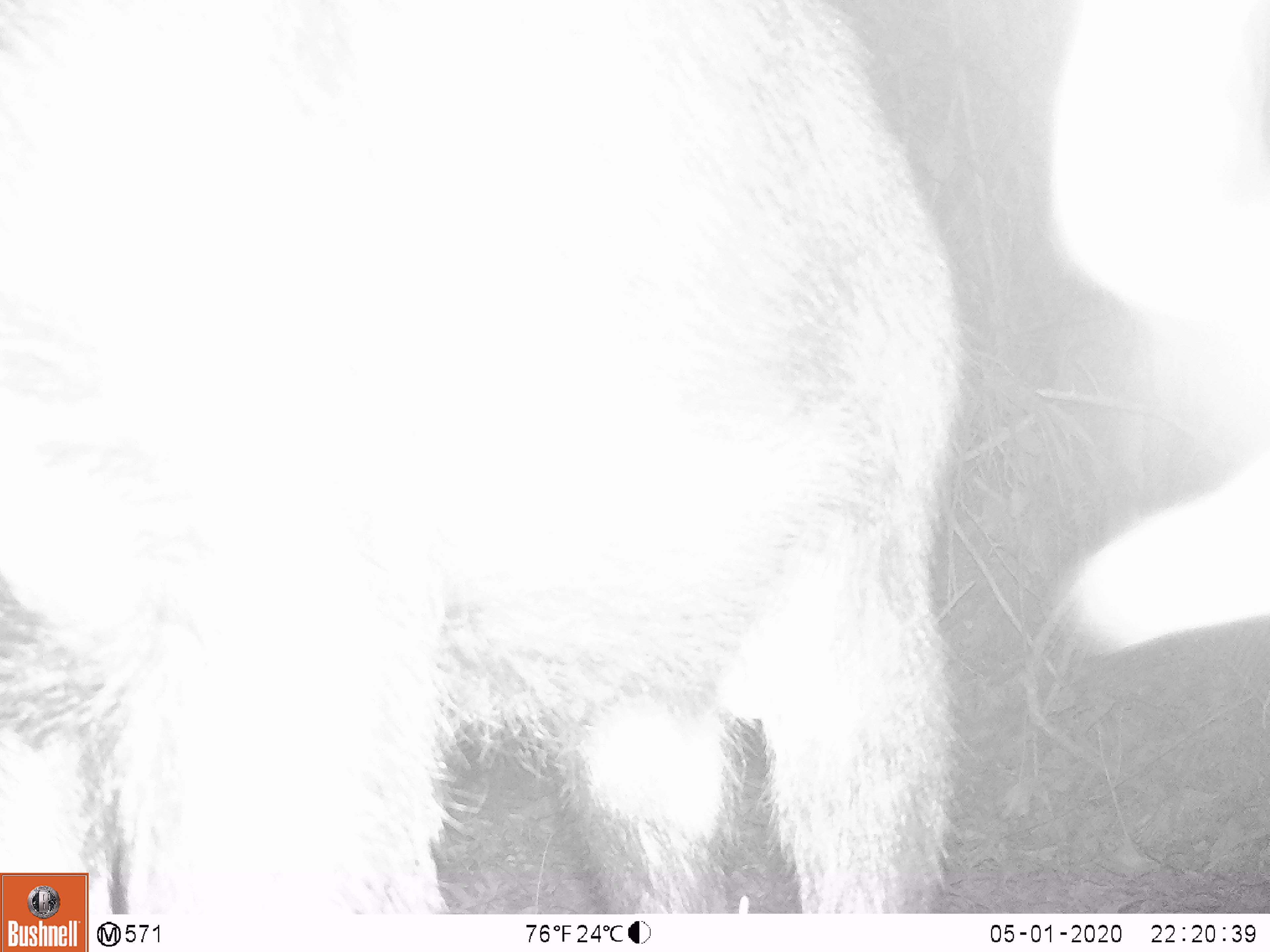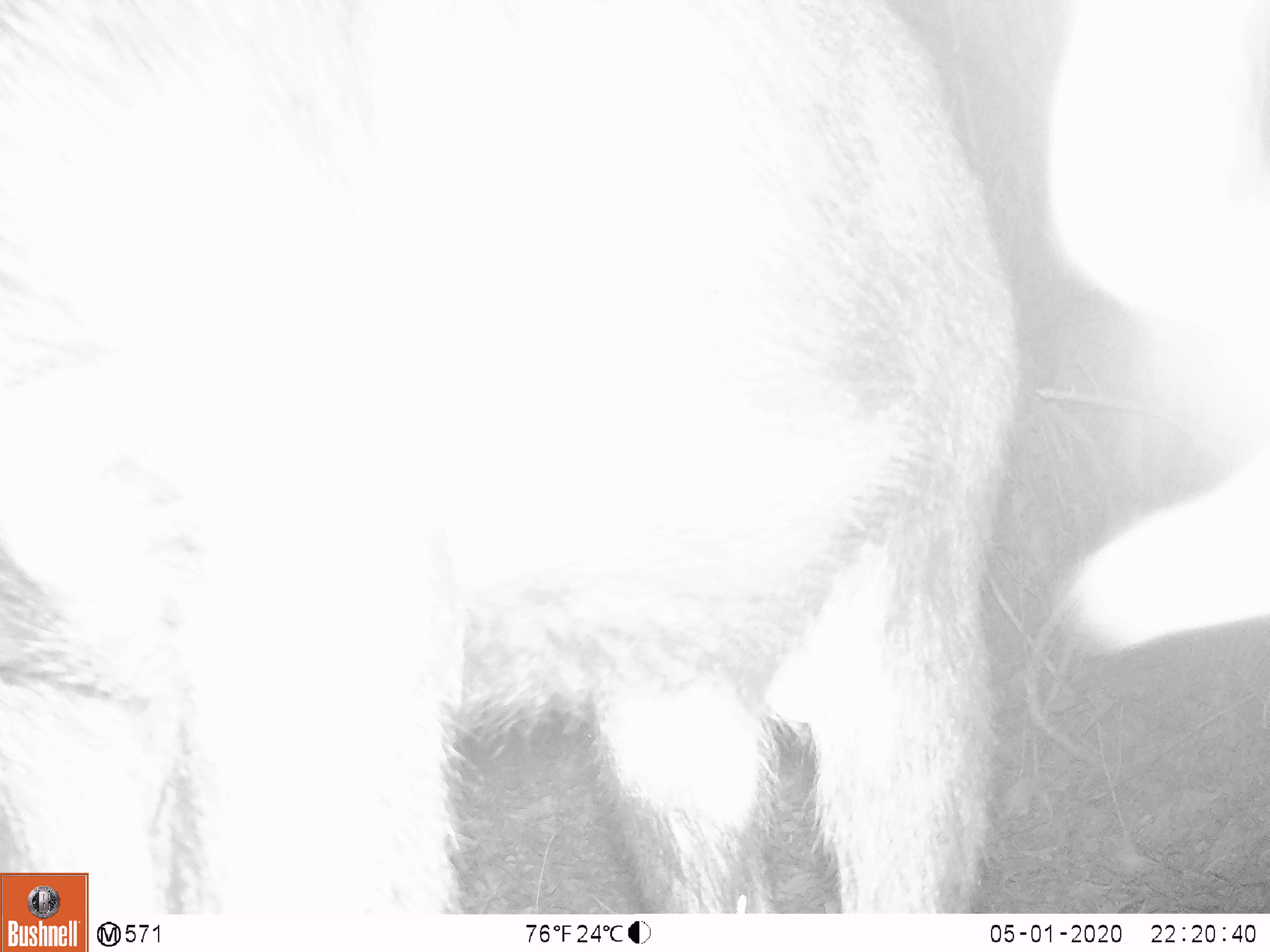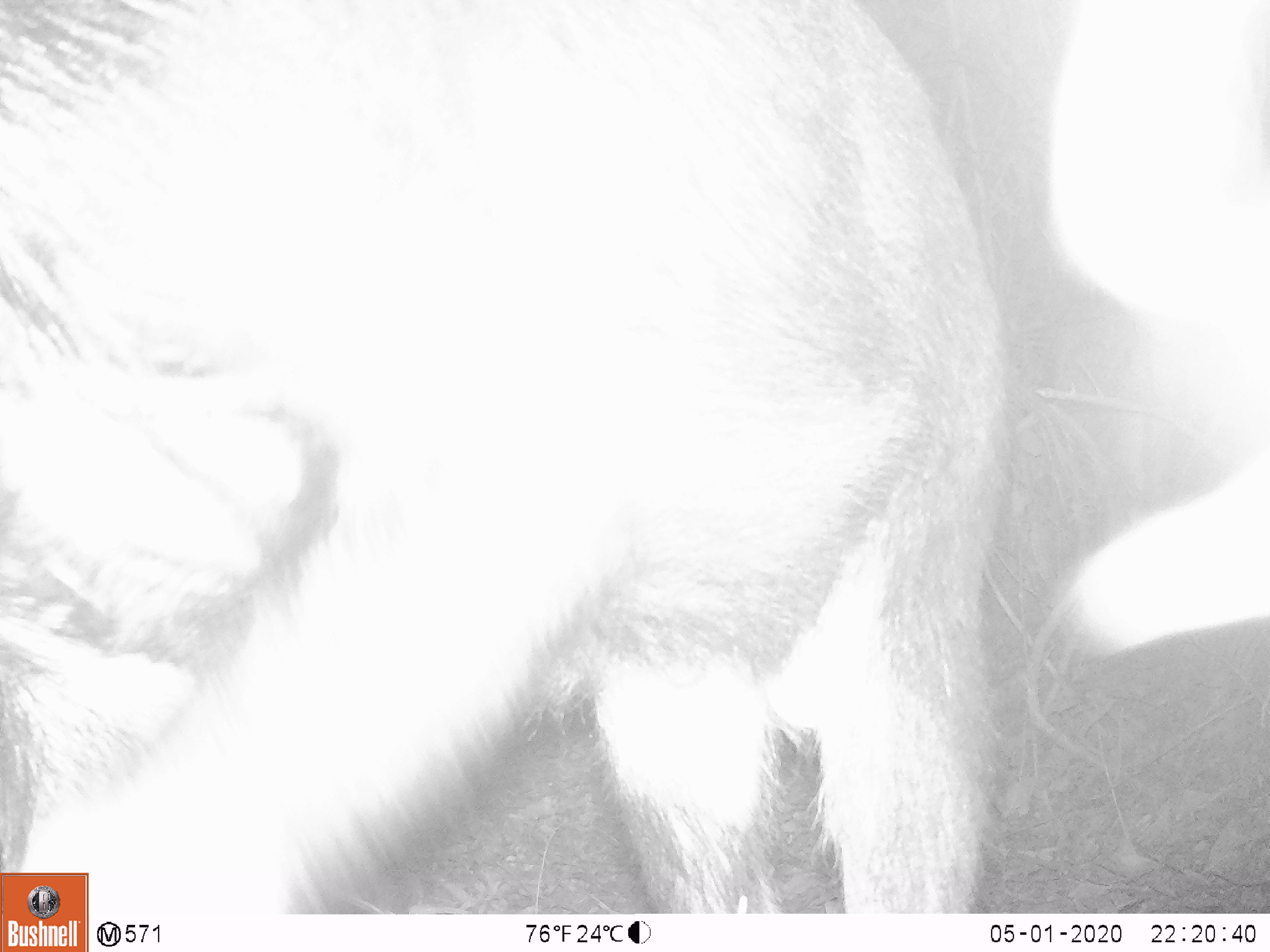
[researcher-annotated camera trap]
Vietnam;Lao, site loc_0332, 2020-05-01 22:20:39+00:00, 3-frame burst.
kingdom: Animalia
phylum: Chordata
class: Mammalia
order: Artiodactyla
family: Bovidae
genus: Capricornis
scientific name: Capricornis sumatraensis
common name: chinese serow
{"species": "chinese serow (Capricornis sumatraensis)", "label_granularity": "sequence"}